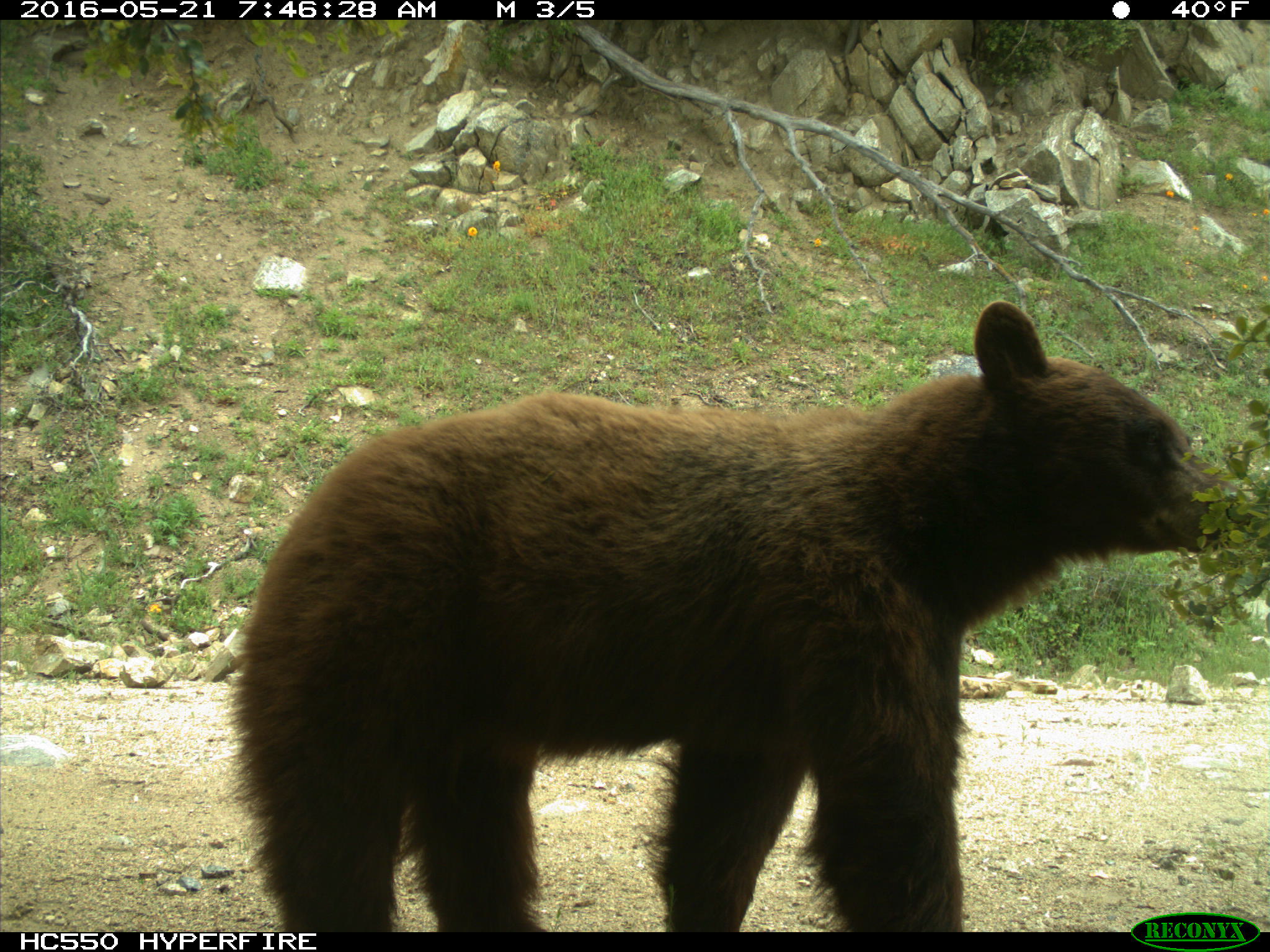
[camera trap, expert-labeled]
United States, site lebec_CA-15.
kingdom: Animalia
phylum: Chordata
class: Mammalia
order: Carnivora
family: Ursidae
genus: Ursus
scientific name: Ursus americanus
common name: american black bear